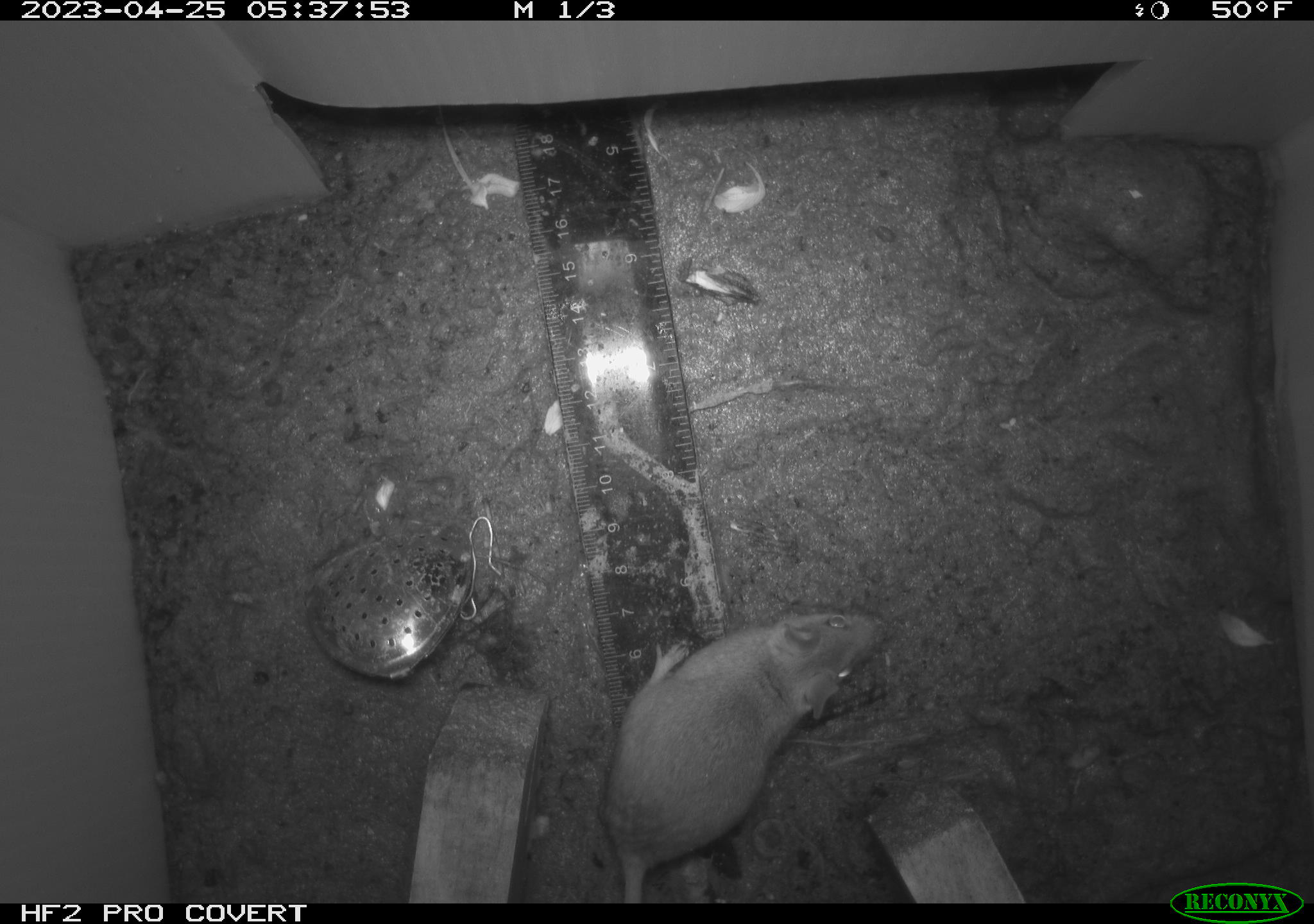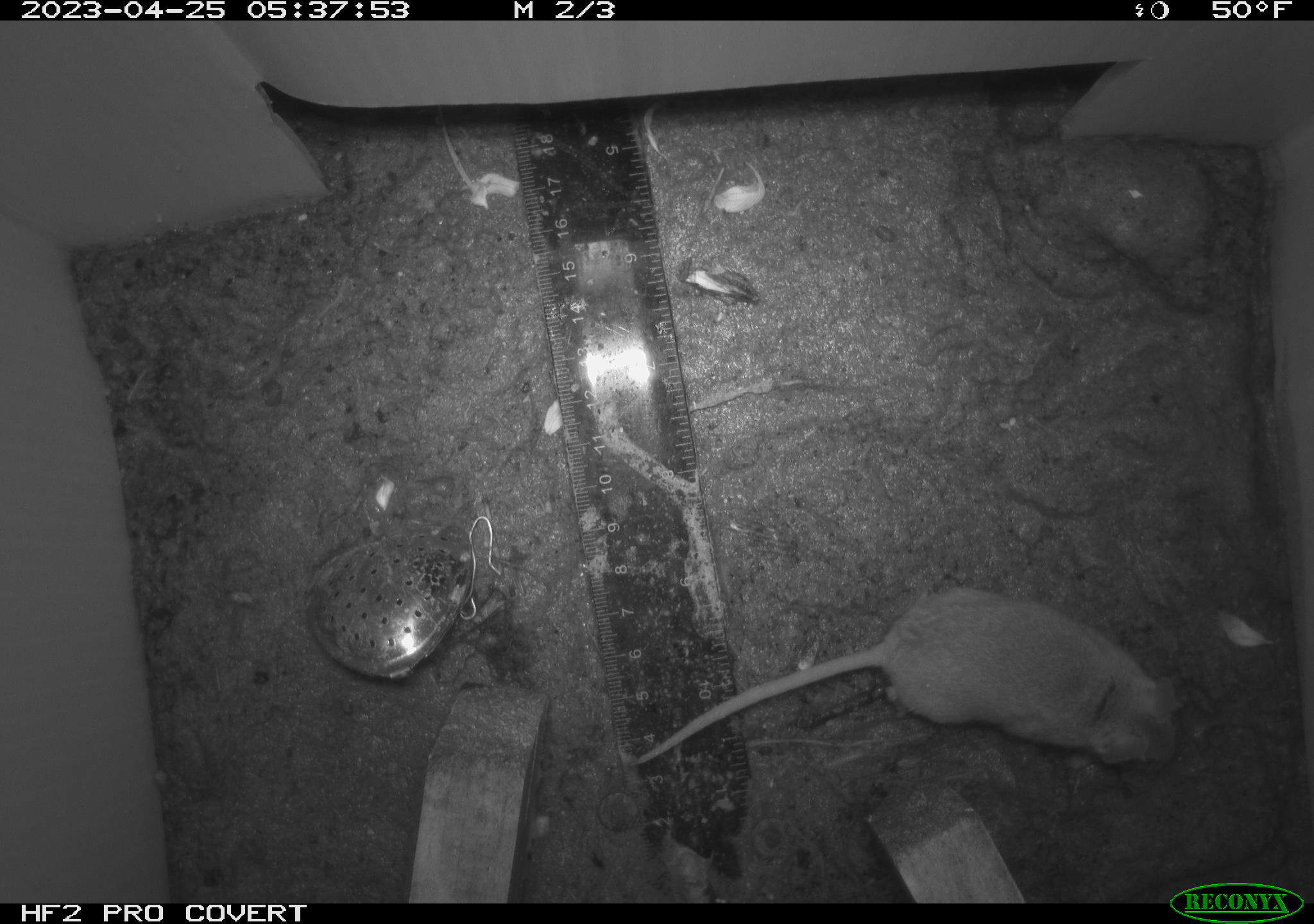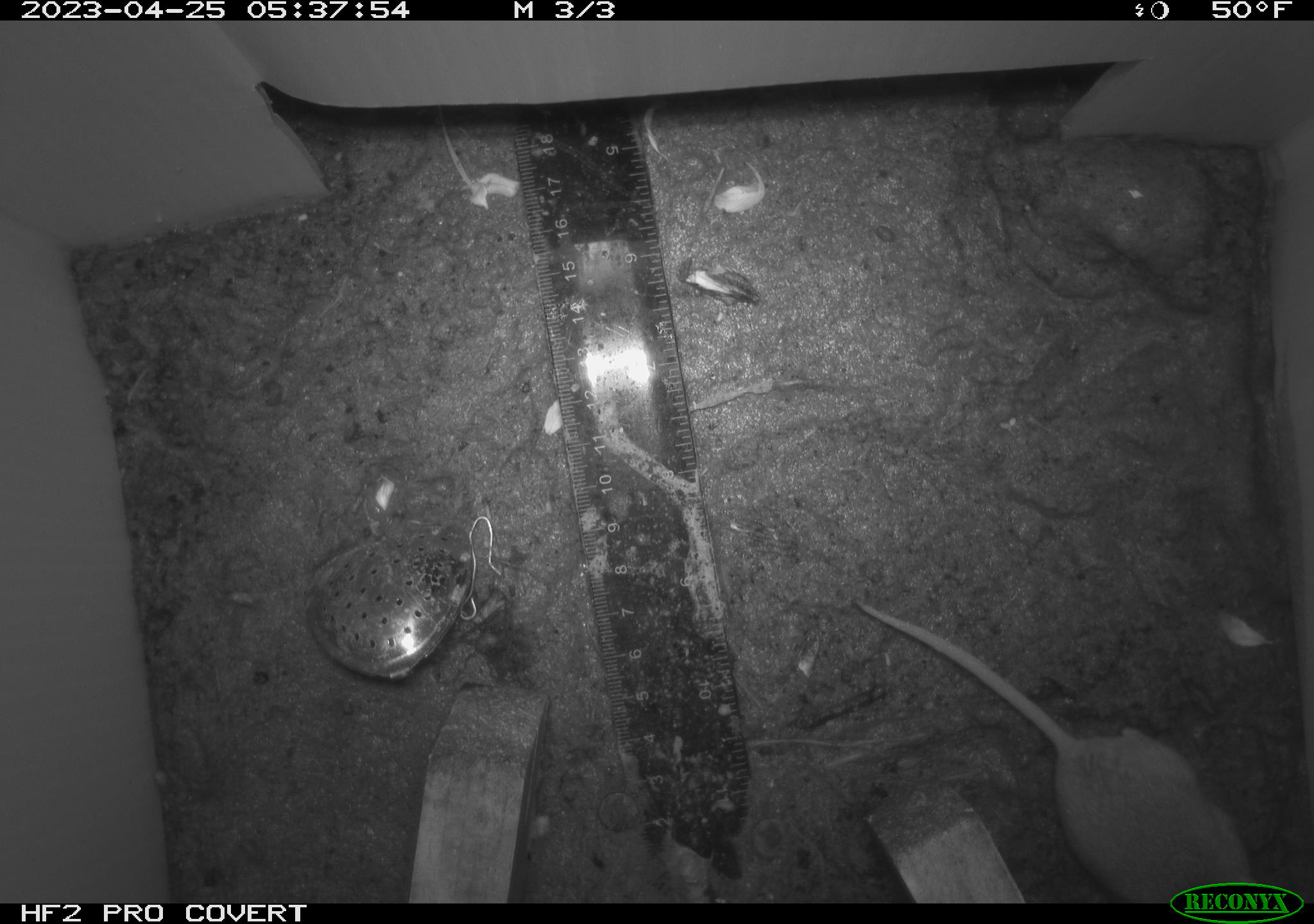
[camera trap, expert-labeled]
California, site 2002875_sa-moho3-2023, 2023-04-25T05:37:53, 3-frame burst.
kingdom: Animalia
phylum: Chordata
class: Mammalia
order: Rodentia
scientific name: Rodentia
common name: mouse species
Mouse species (Rodentia).